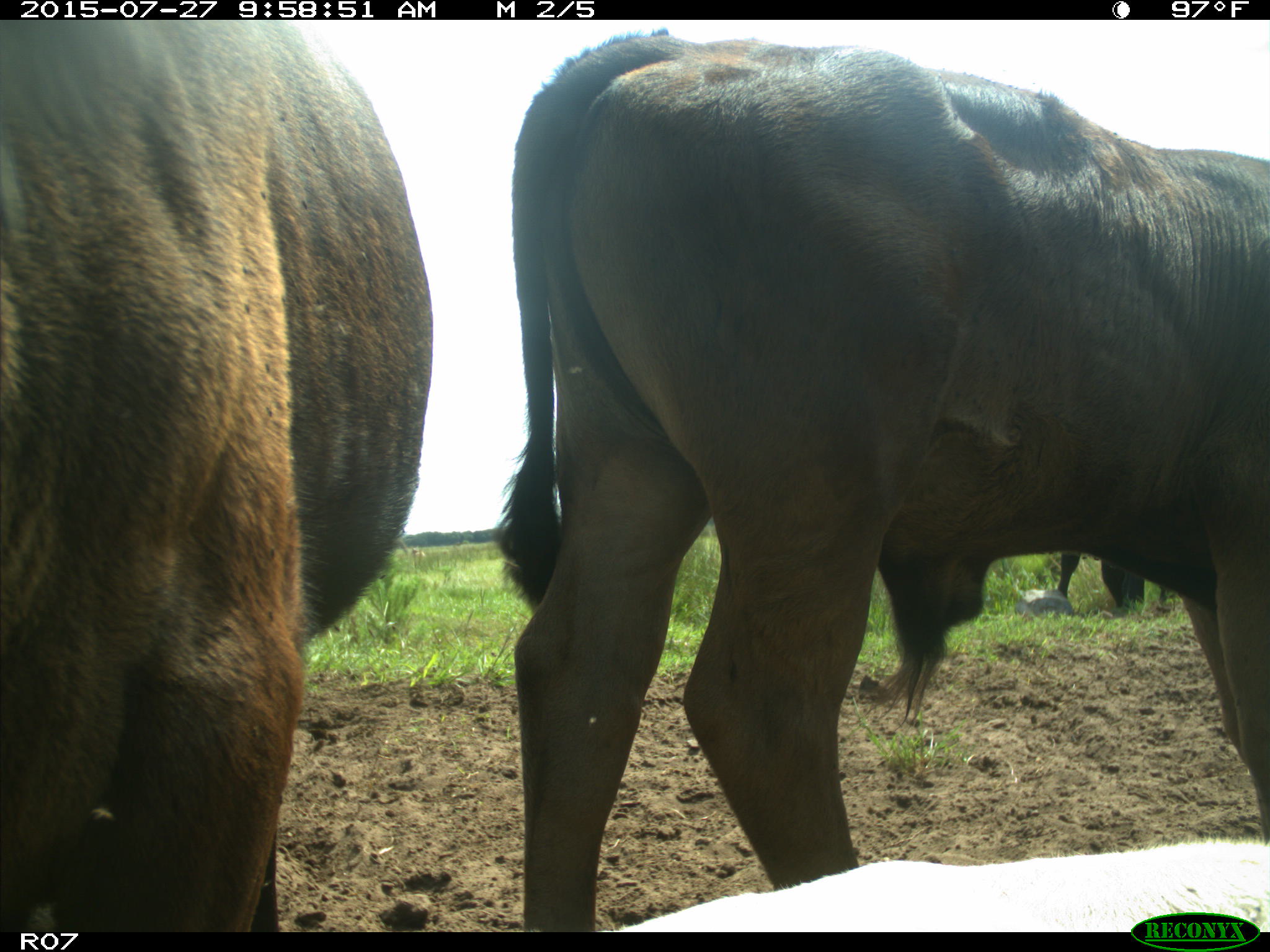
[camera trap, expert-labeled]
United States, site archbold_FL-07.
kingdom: Animalia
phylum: Chordata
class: Mammalia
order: Artiodactyla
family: Bovidae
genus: Bos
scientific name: Bos taurus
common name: domestic cow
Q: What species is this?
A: Bos taurus (domestic cow).